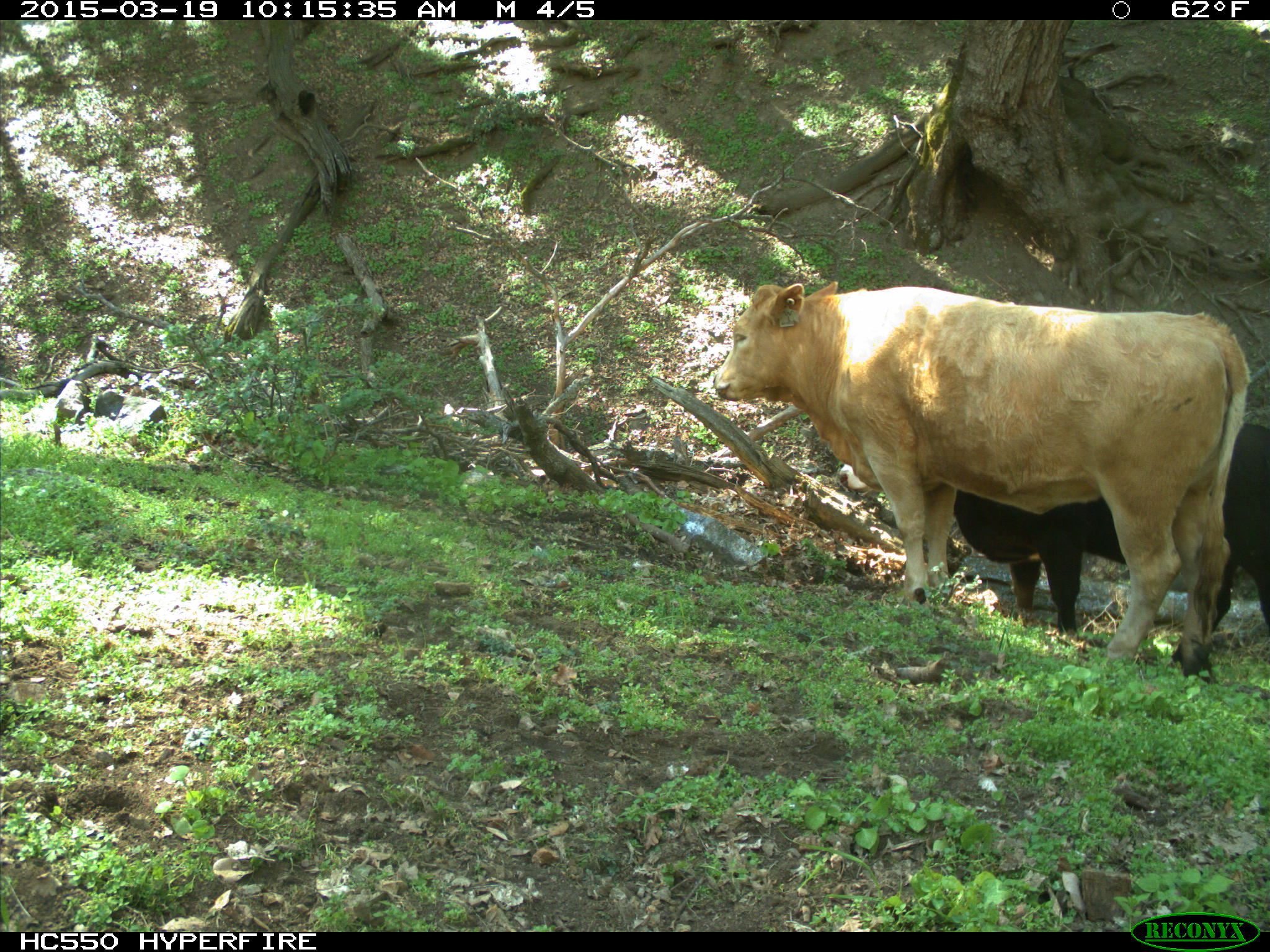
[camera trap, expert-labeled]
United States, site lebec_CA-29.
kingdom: Animalia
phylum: Chordata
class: Mammalia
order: Artiodactyla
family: Bovidae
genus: Bos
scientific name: Bos taurus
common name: domestic cow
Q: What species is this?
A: Bos taurus (domestic cow).